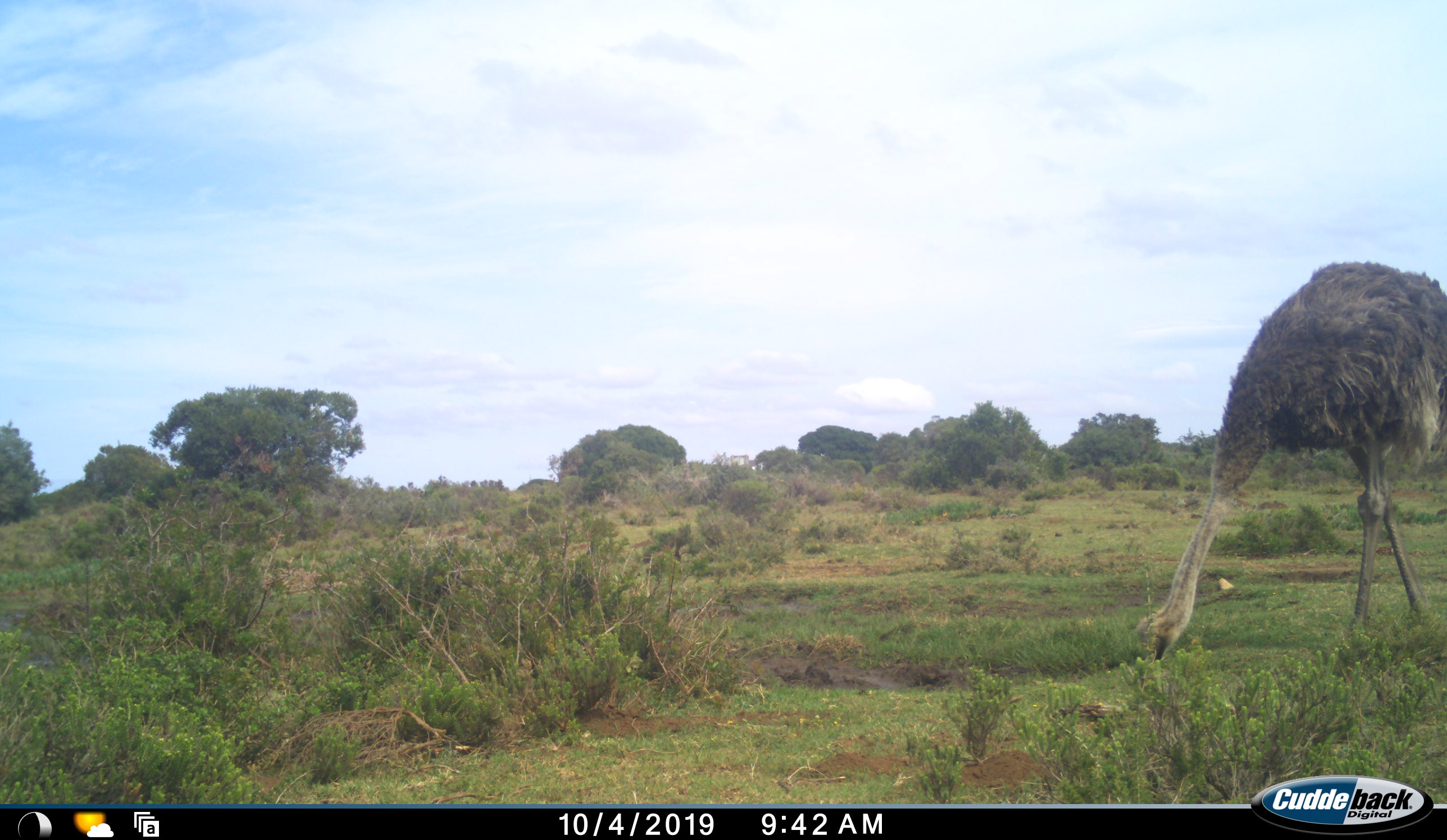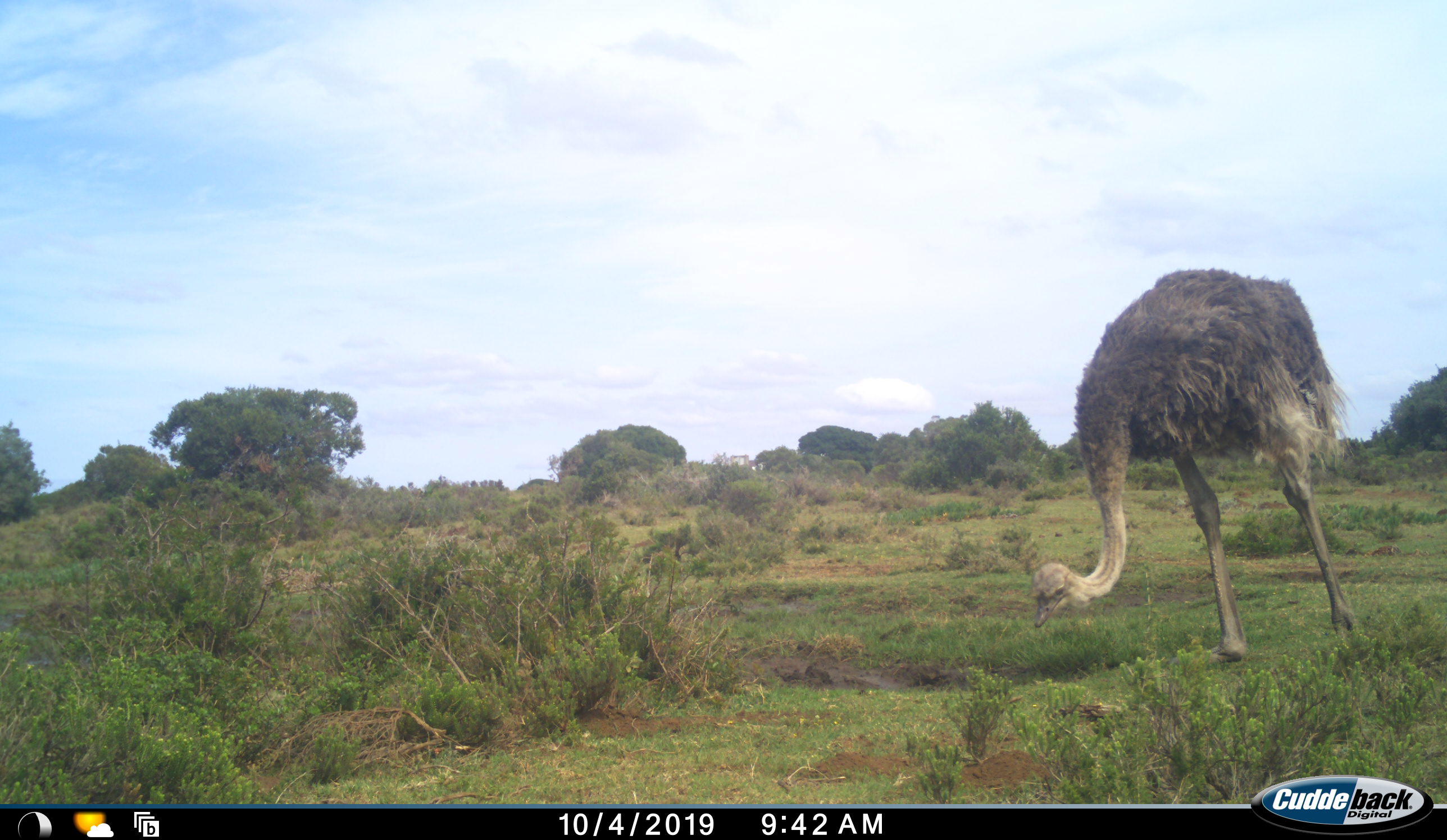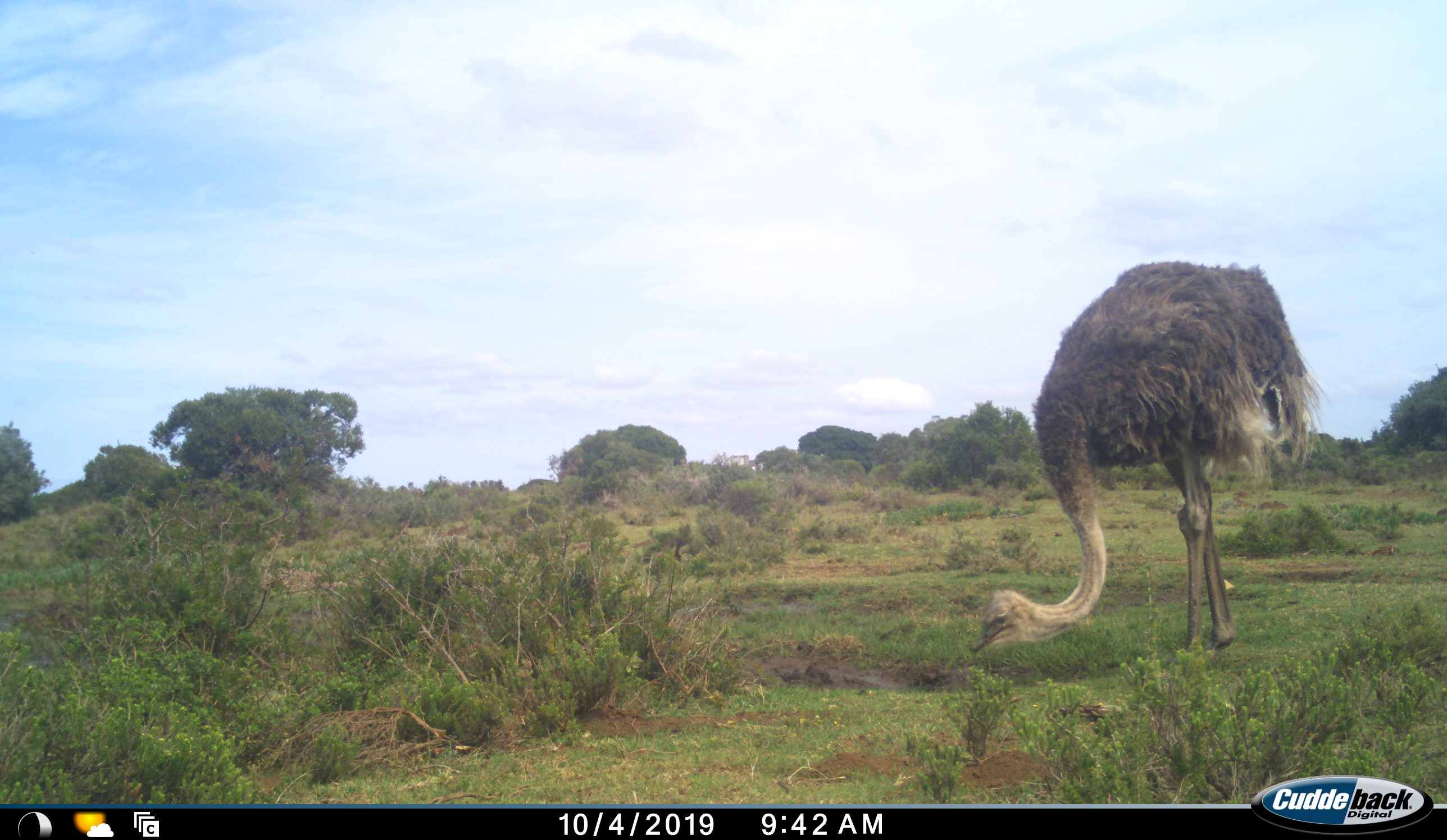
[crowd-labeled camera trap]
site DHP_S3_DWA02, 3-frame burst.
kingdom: Animalia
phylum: Chordata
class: Aves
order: Struthioniformes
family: Struthionidae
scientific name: Struthionidae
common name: ostrich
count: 1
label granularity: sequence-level